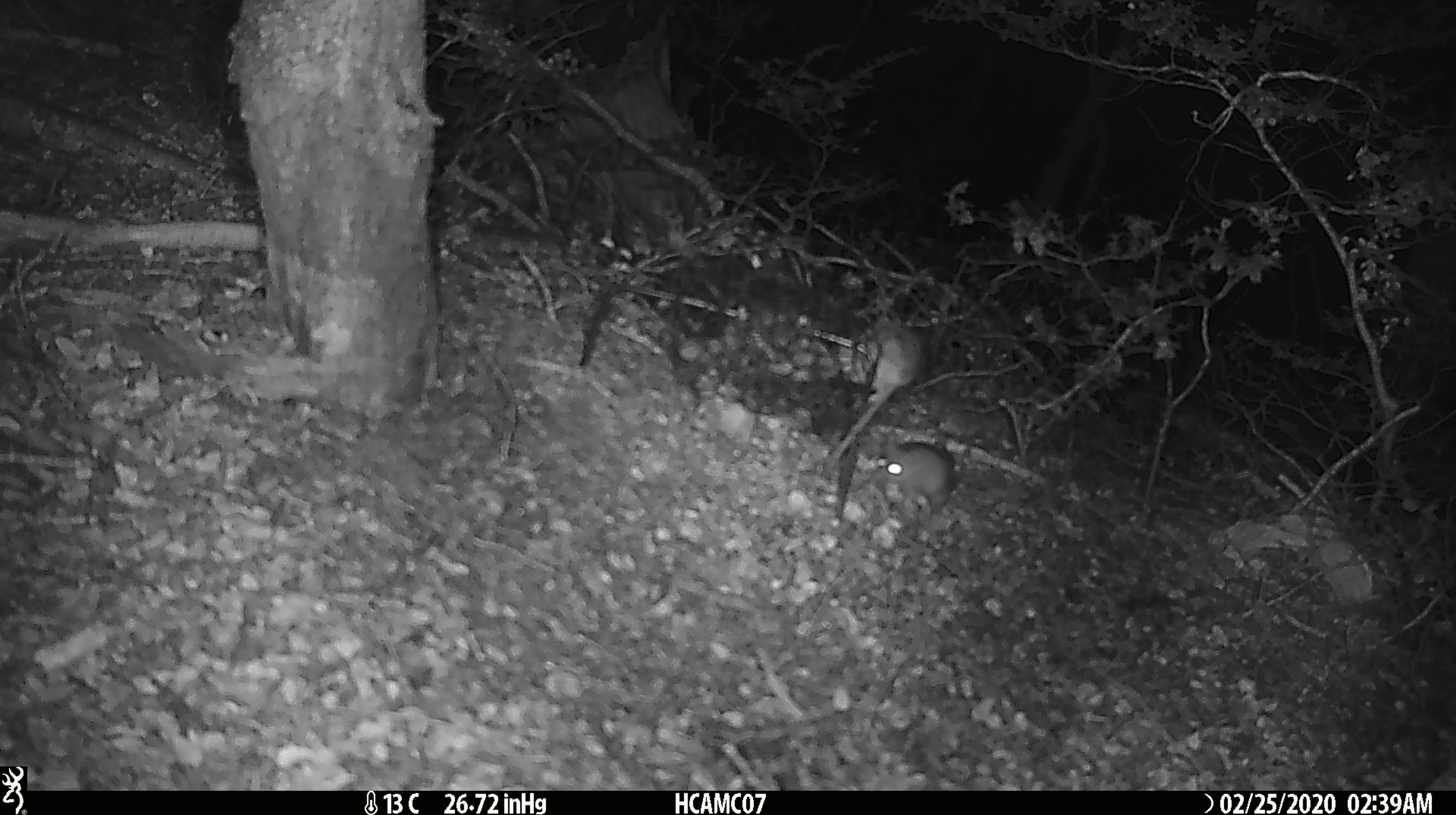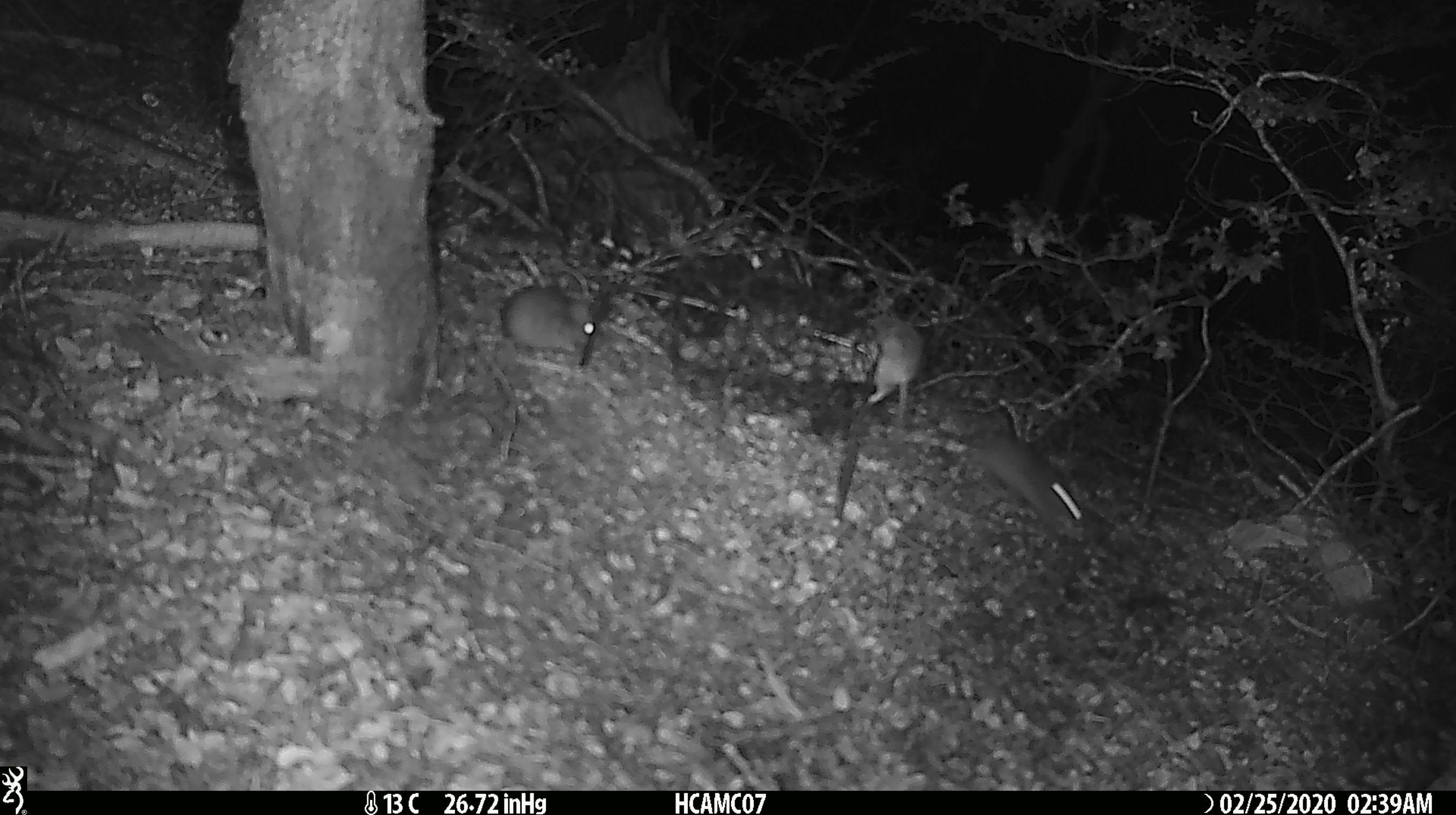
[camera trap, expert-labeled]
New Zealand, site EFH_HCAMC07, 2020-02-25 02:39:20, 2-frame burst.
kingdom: Animalia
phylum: Chordata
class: Mammalia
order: Rodentia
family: Muridae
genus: Mus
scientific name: Mus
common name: mouse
Mouse (Mus).